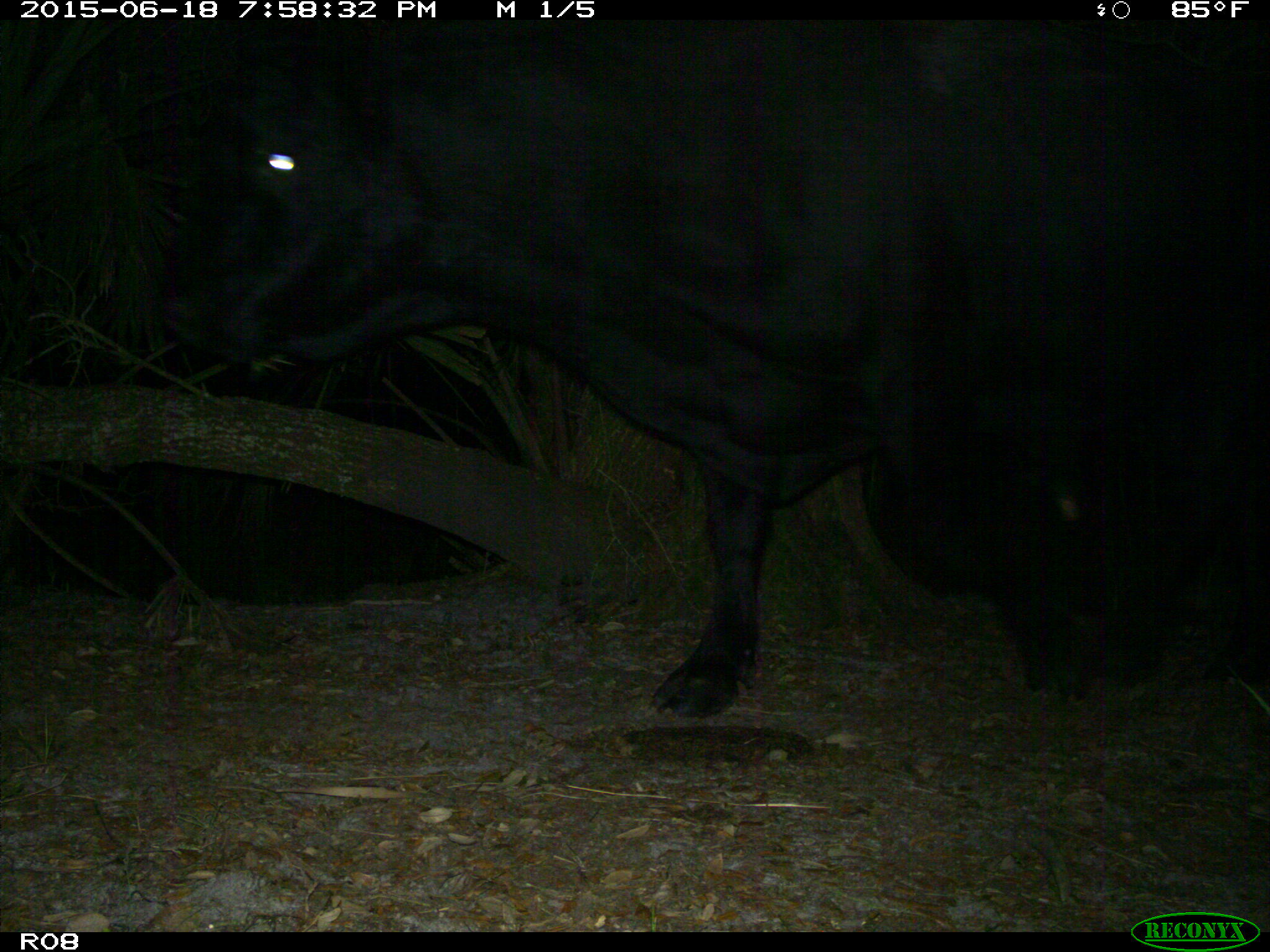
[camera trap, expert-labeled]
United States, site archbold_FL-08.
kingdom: Animalia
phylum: Chordata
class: Mammalia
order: Artiodactyla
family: Bovidae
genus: Bos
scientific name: Bos taurus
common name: domestic cow